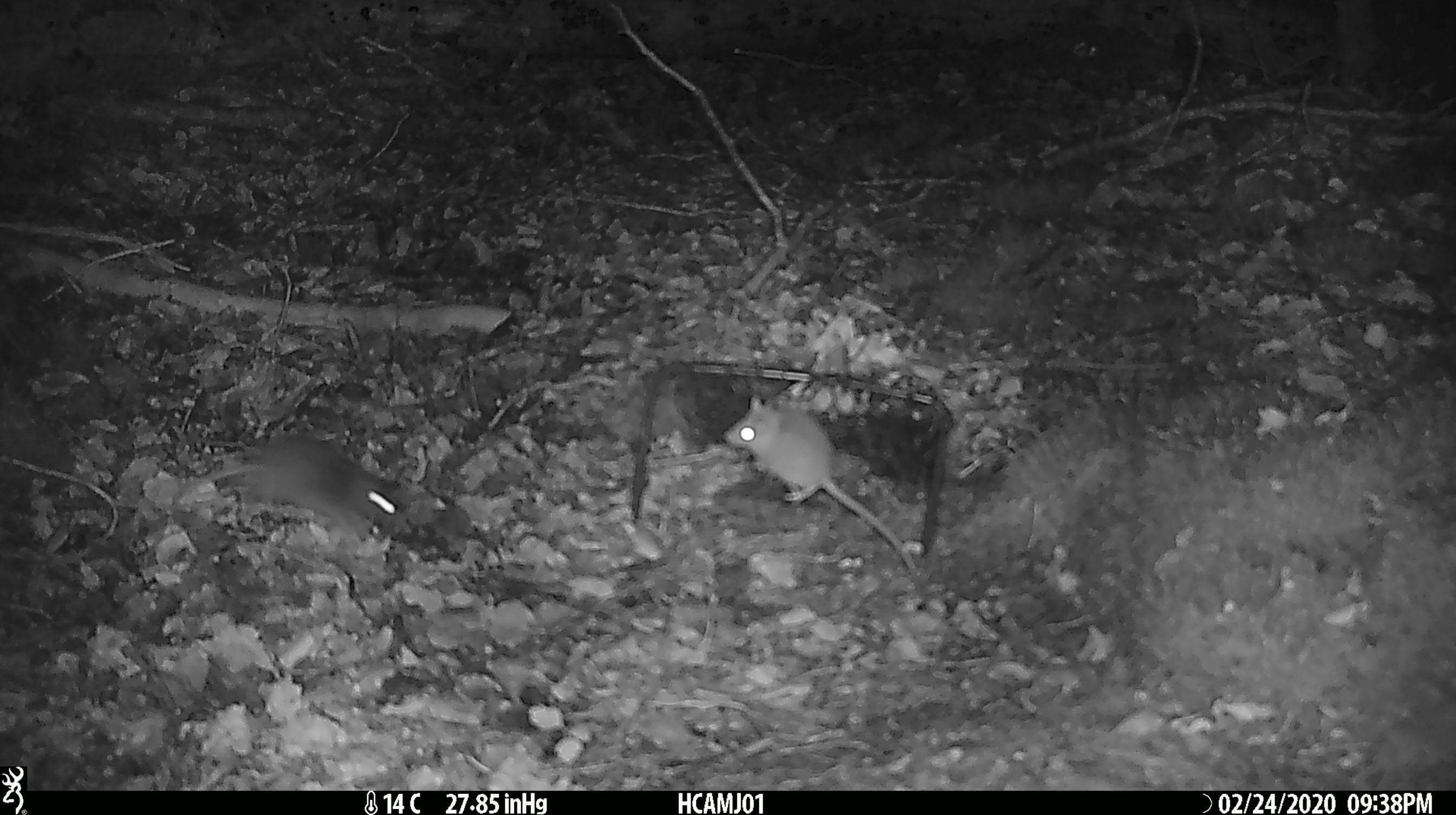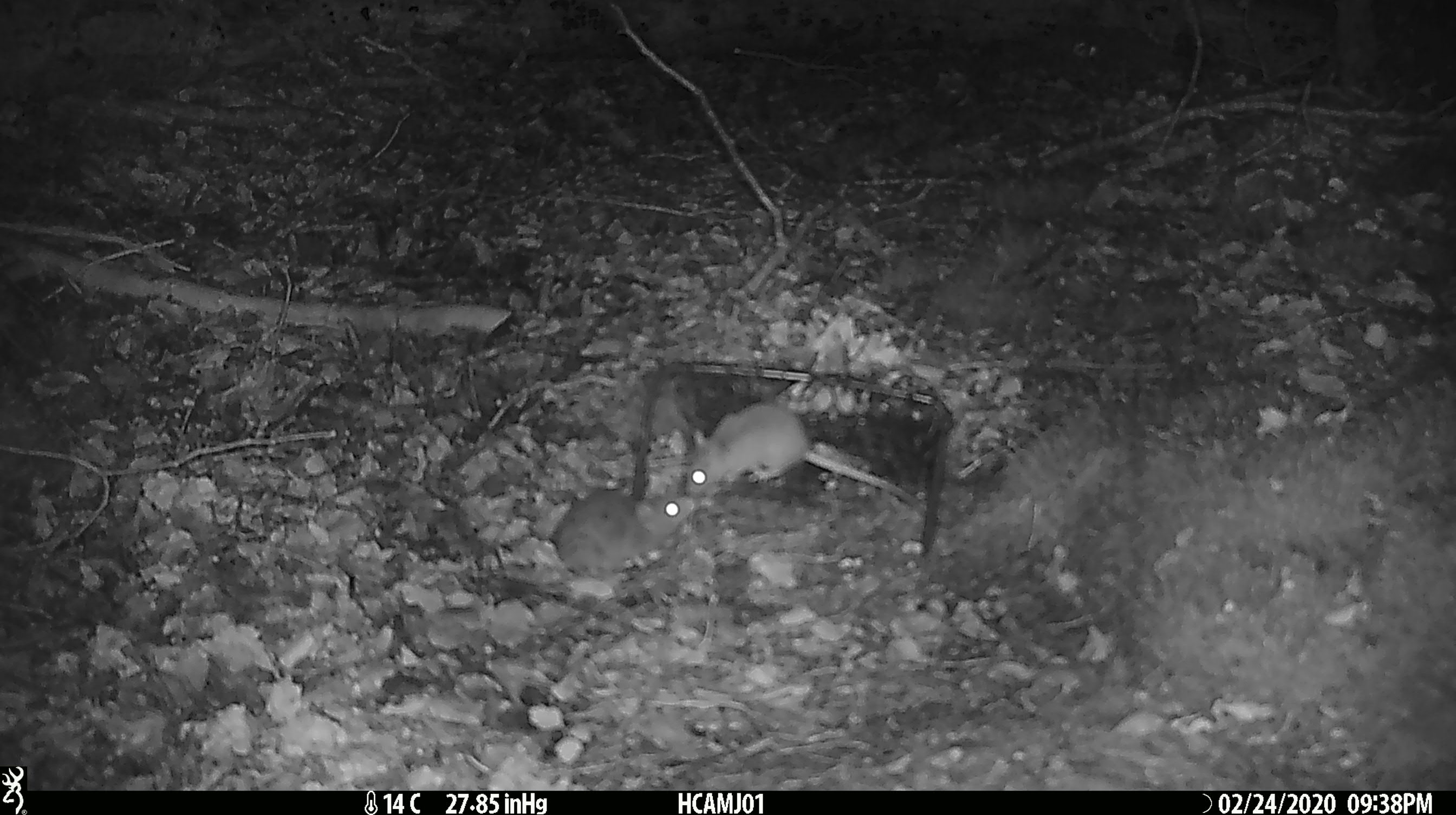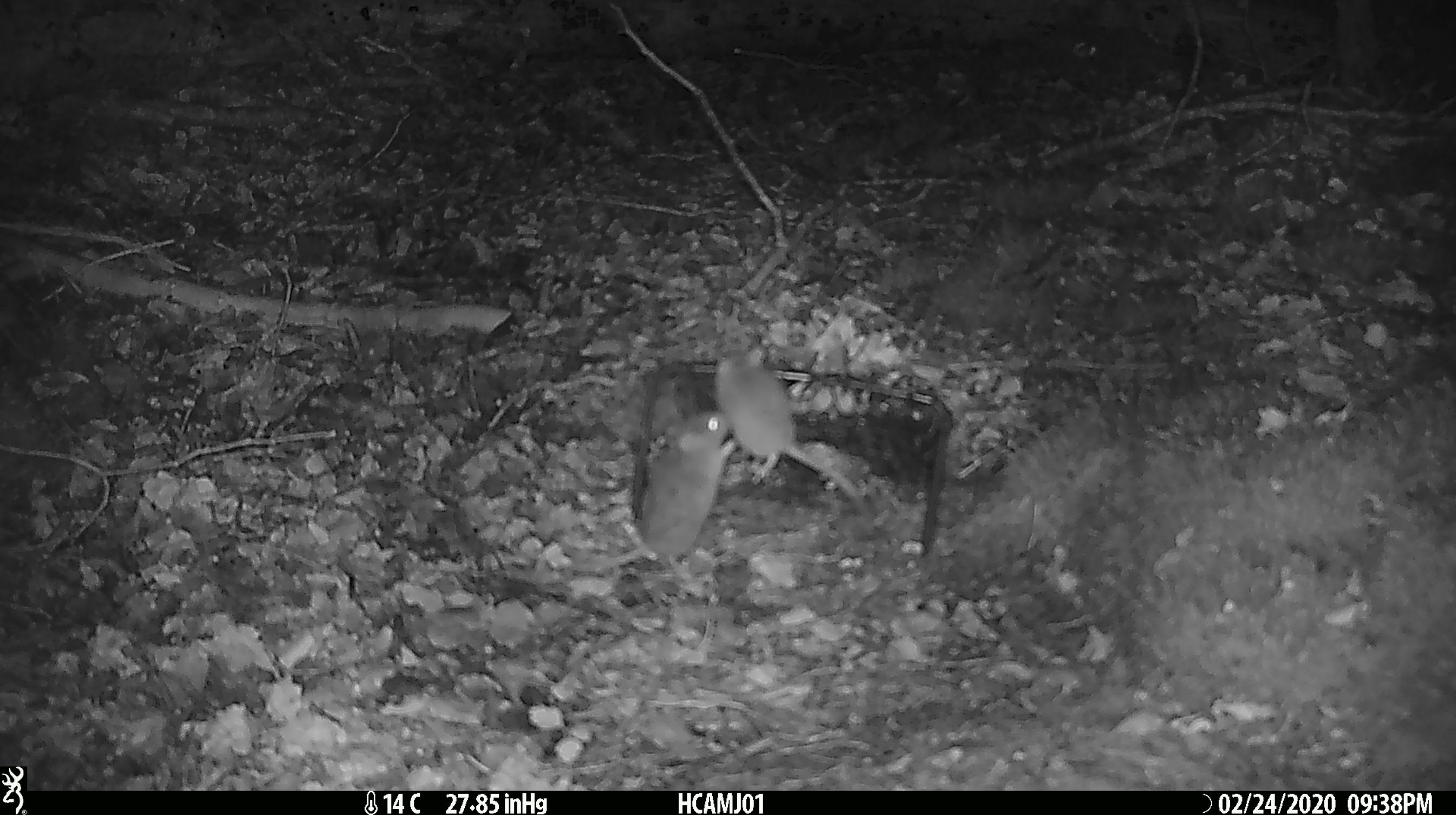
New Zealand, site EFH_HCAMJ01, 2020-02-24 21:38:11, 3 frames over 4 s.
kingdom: Animalia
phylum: Chordata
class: Mammalia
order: Rodentia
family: Muridae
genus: Mus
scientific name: Mus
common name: mouse